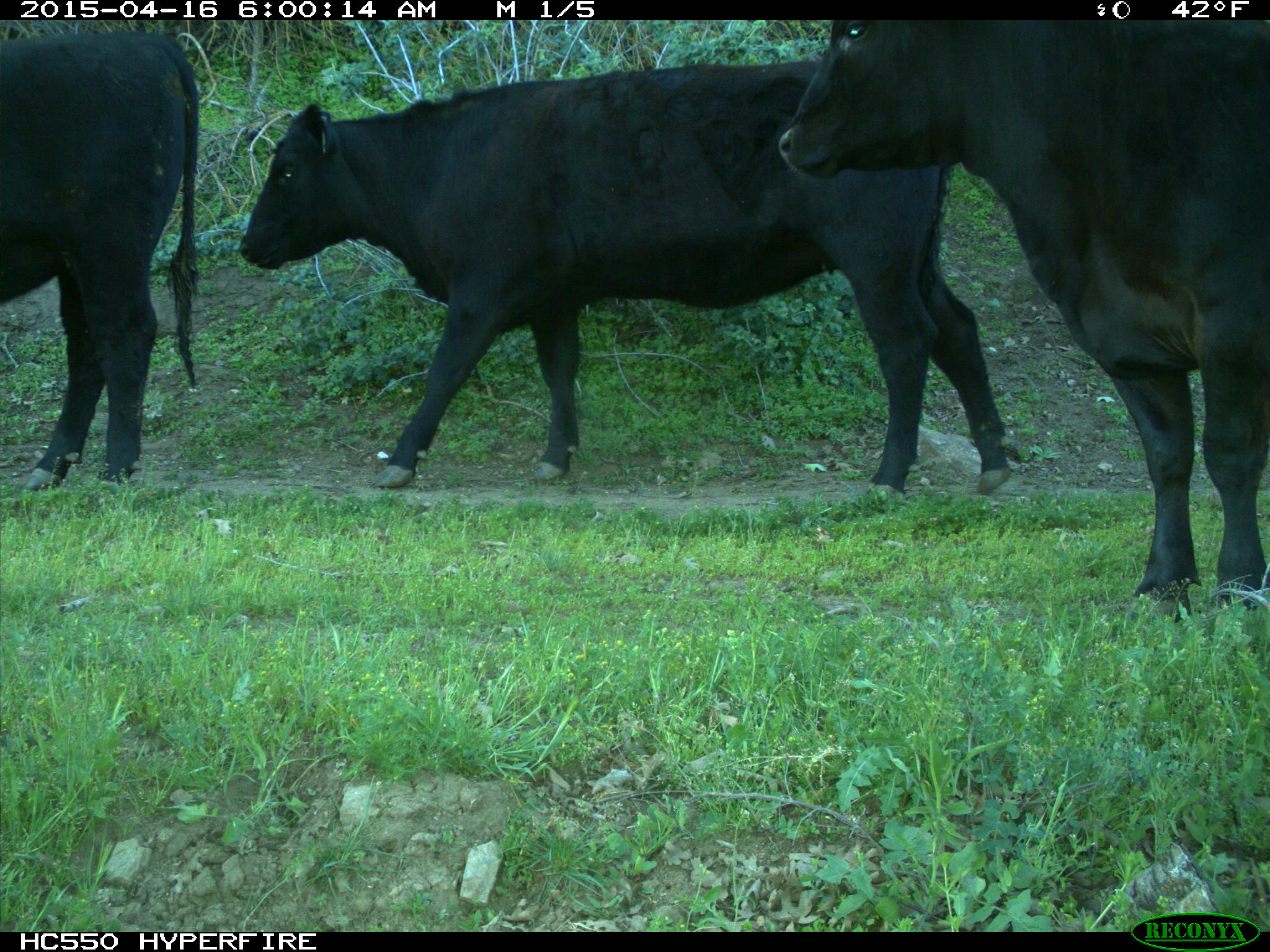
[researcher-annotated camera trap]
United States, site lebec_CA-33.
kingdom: Animalia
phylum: Chordata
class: Mammalia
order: Artiodactyla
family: Bovidae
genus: Bos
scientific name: Bos taurus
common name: domestic cow